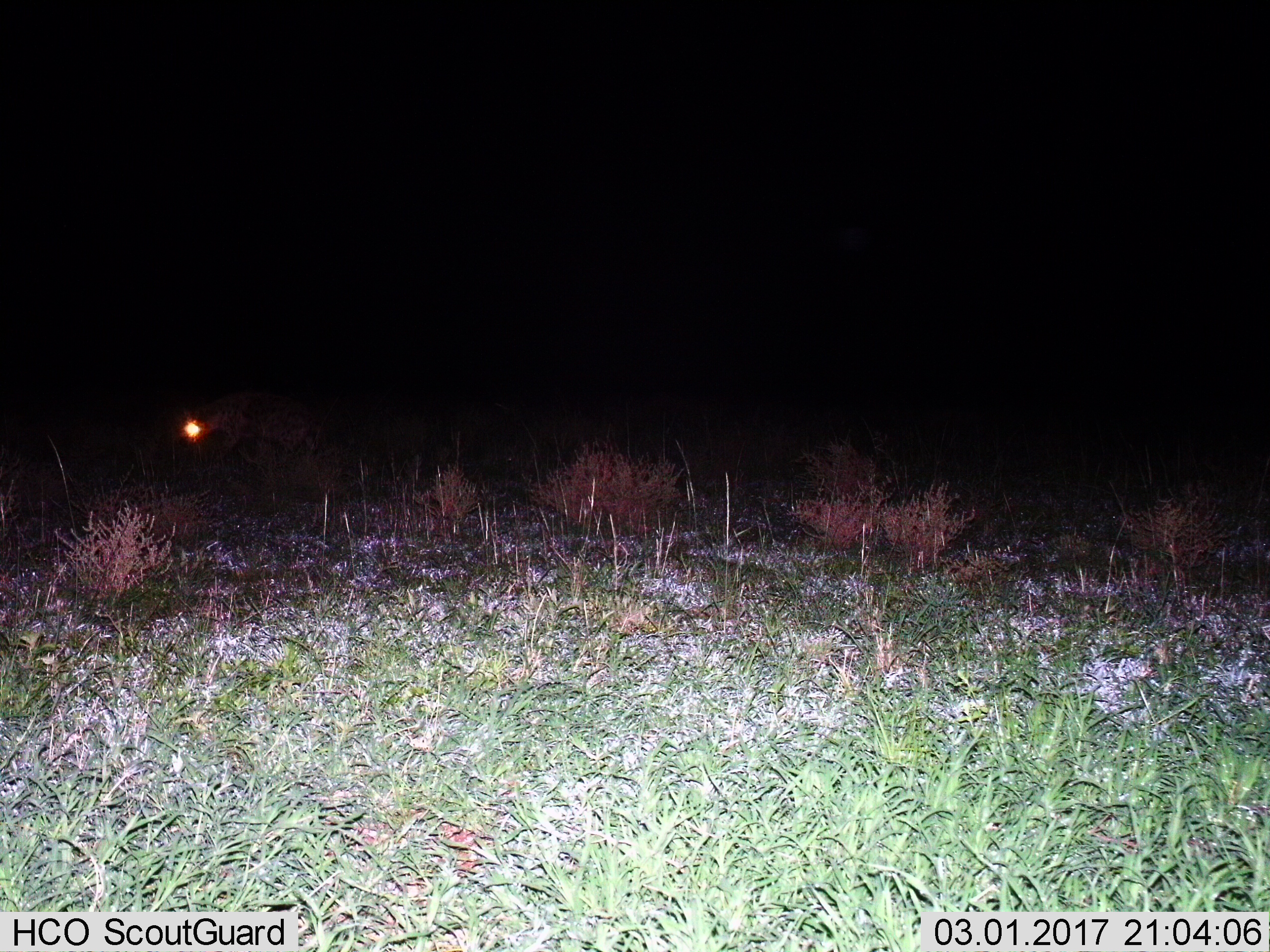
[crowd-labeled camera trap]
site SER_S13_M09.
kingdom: Animalia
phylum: Chordata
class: Mammalia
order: Carnivora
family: Hyaenidae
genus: Crocuta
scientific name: Crocuta crocuta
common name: spotted hyena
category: hyenaspotted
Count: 1.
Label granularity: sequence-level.